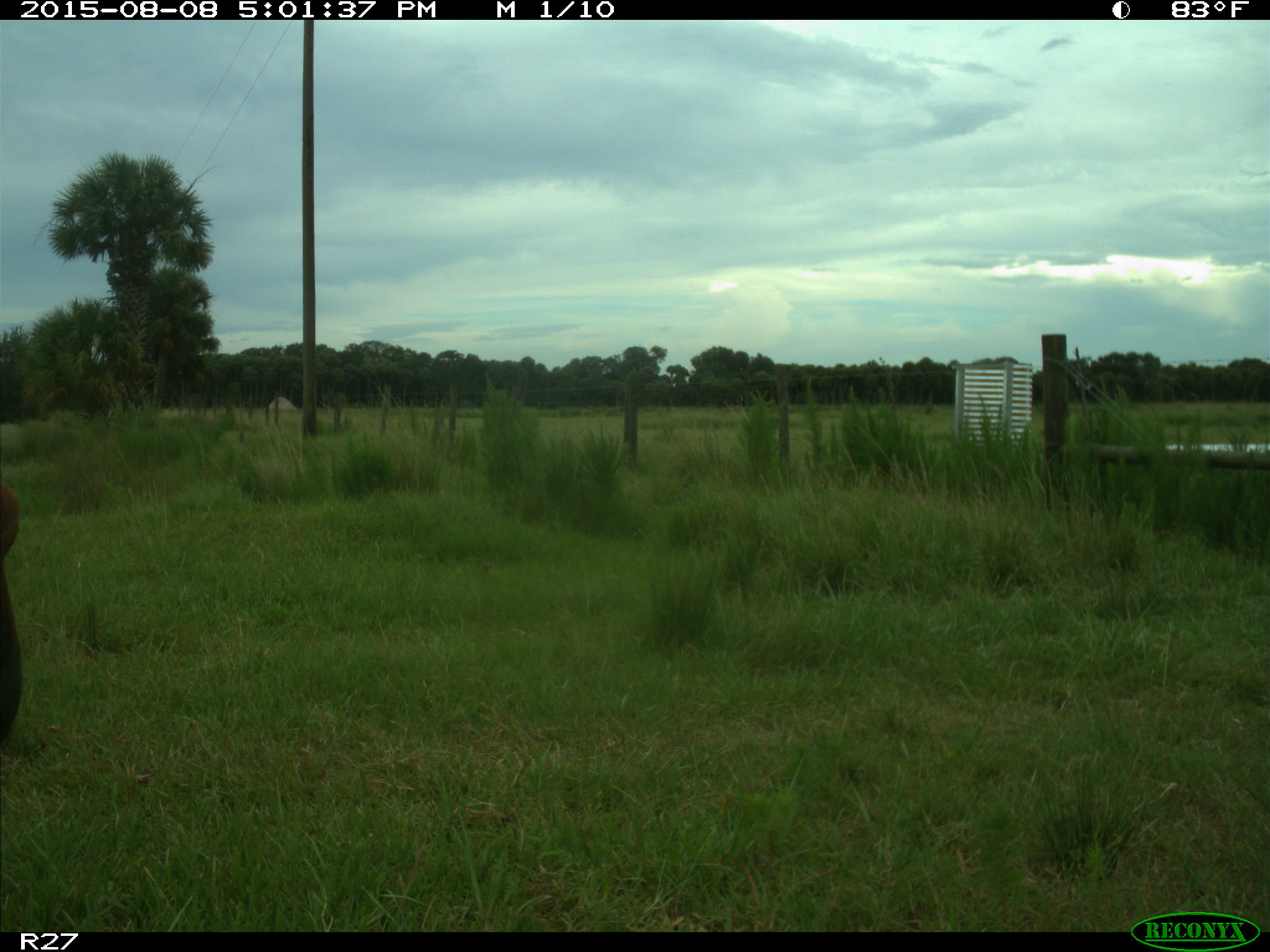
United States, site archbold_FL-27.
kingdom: Animalia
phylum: Chordata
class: Mammalia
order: Artiodactyla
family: Bovidae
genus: Bos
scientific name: Bos taurus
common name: domestic cow